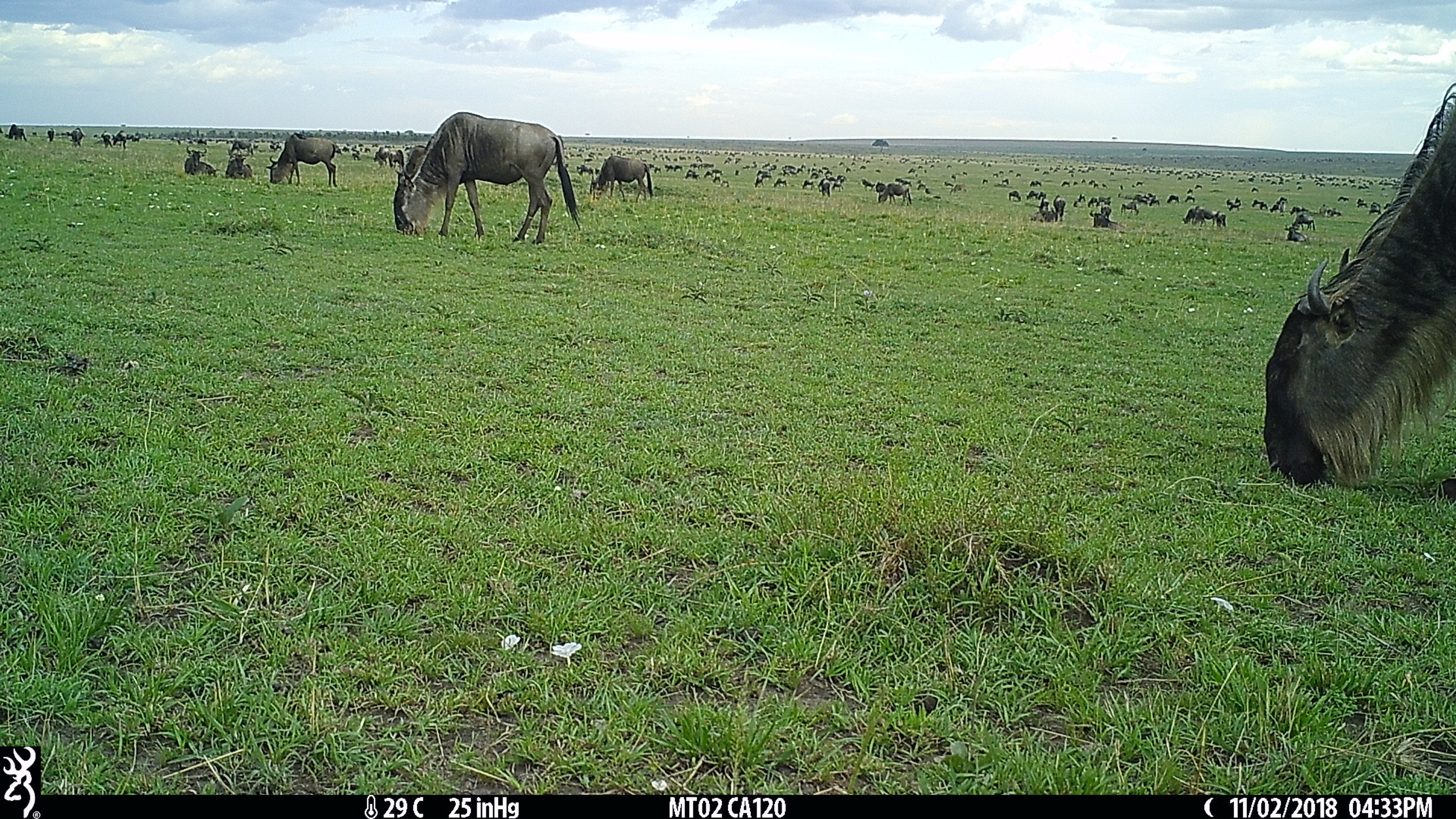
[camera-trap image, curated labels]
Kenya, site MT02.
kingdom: Animalia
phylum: Chordata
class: Mammalia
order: Artiodactyla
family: Bovidae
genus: Connochaetes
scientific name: Connochaetes taurinus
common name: blue wildebeest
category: wildebeest